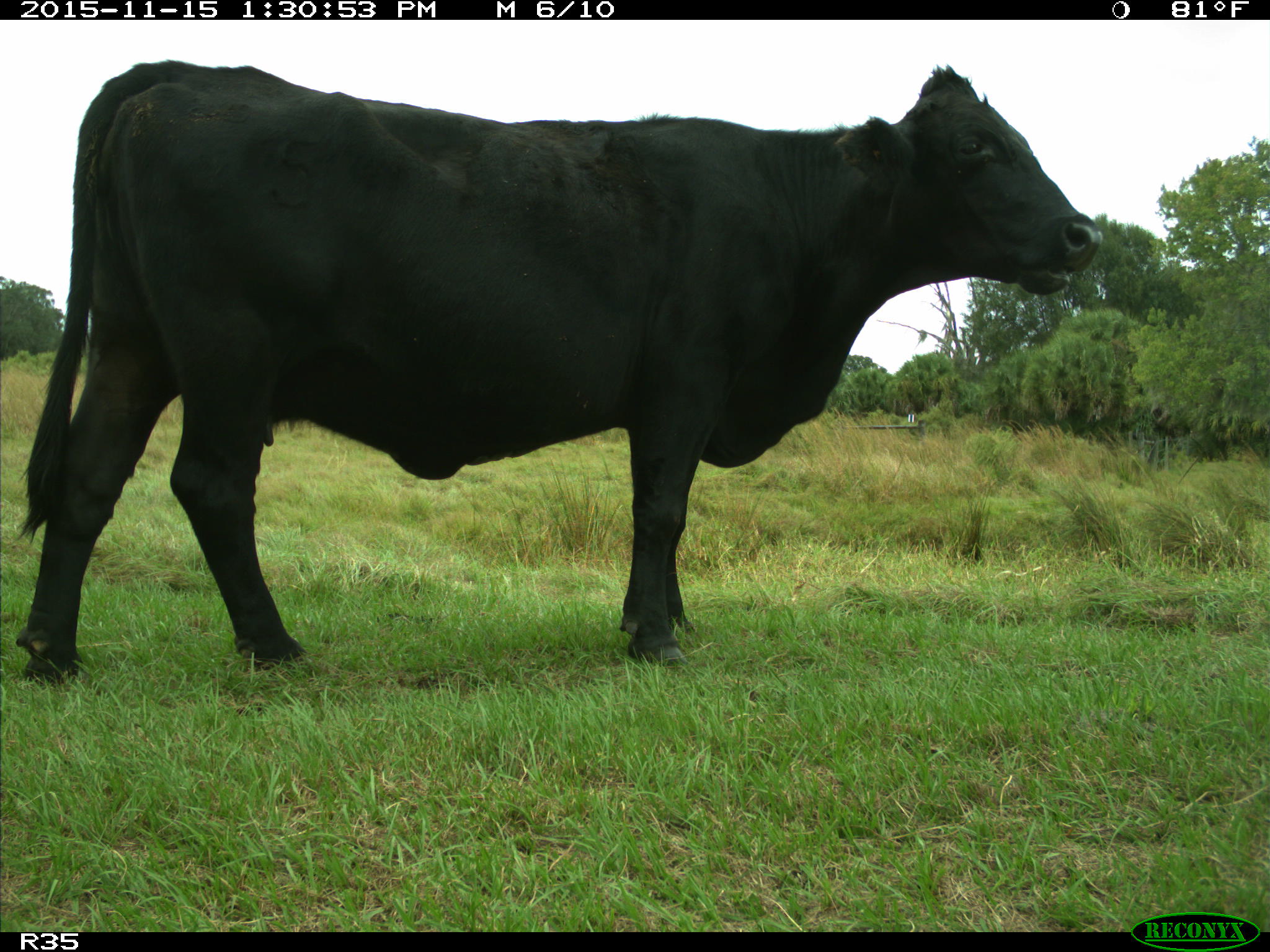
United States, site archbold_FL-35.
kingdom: Animalia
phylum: Chordata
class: Mammalia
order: Artiodactyla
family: Bovidae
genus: Bos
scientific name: Bos taurus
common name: domestic cow